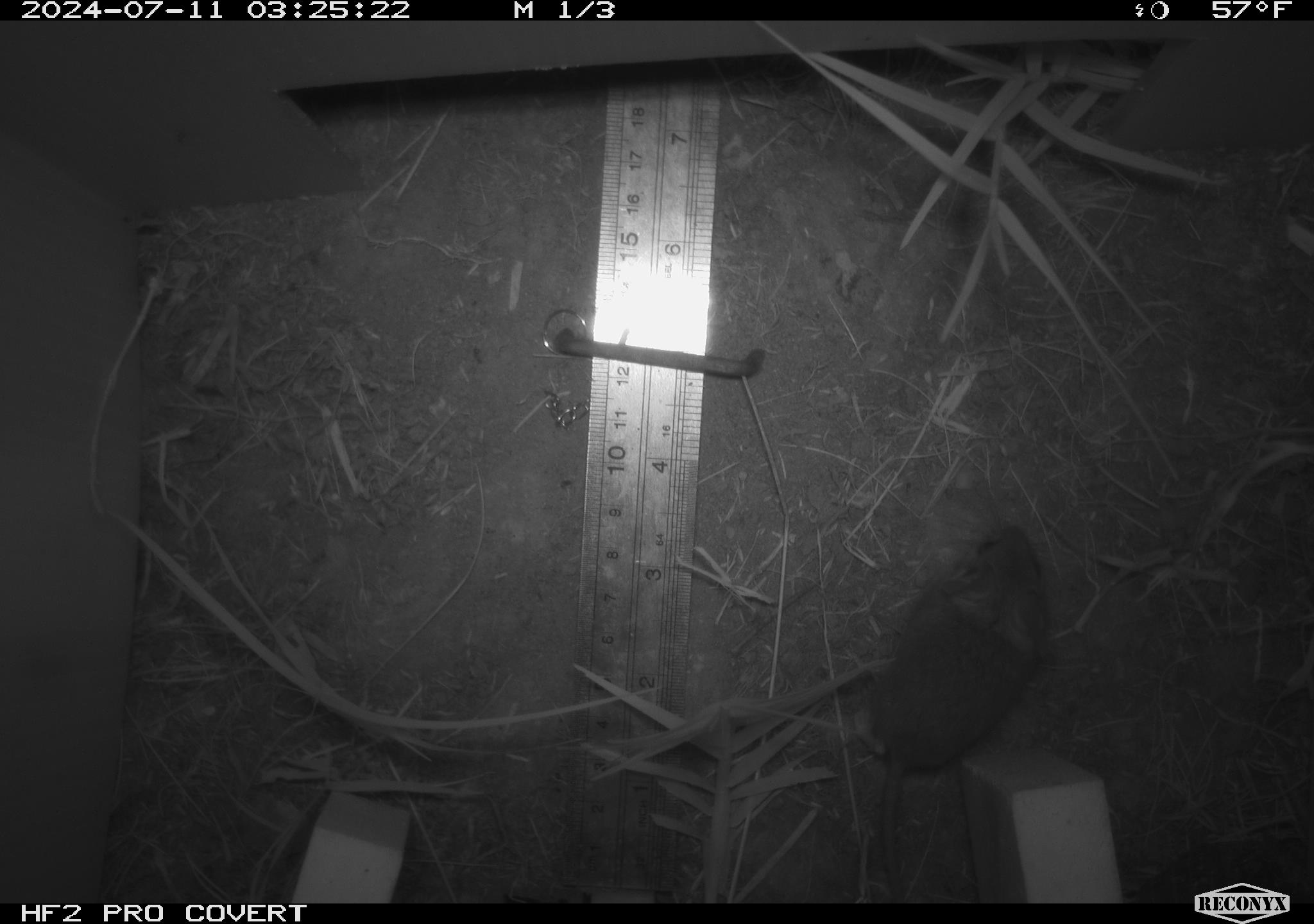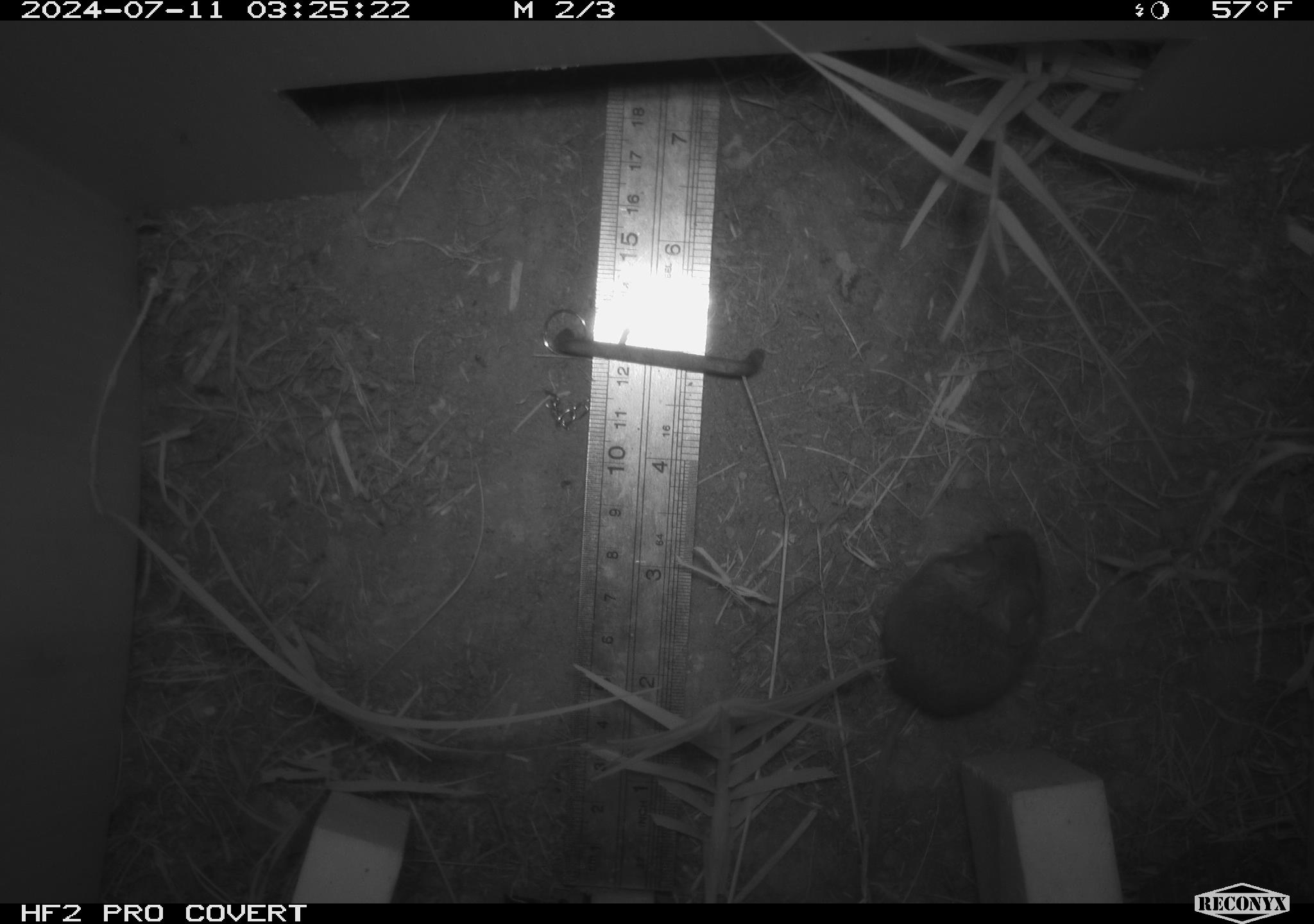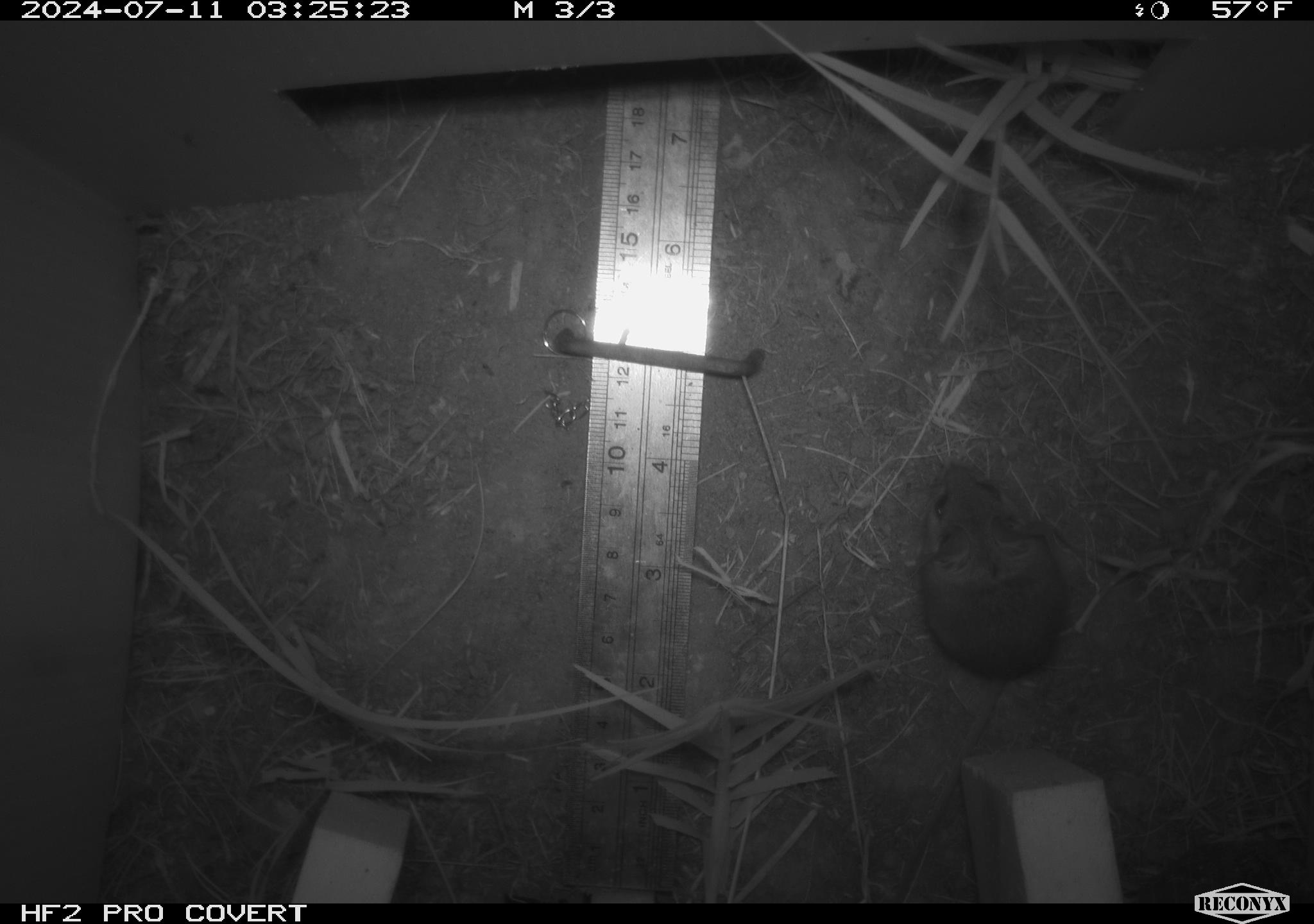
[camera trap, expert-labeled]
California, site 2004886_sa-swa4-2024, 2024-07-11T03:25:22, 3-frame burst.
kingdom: Animalia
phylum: Chordata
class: Mammalia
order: Rodentia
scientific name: Rodentia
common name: mouse species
Mouse species (Rodentia).